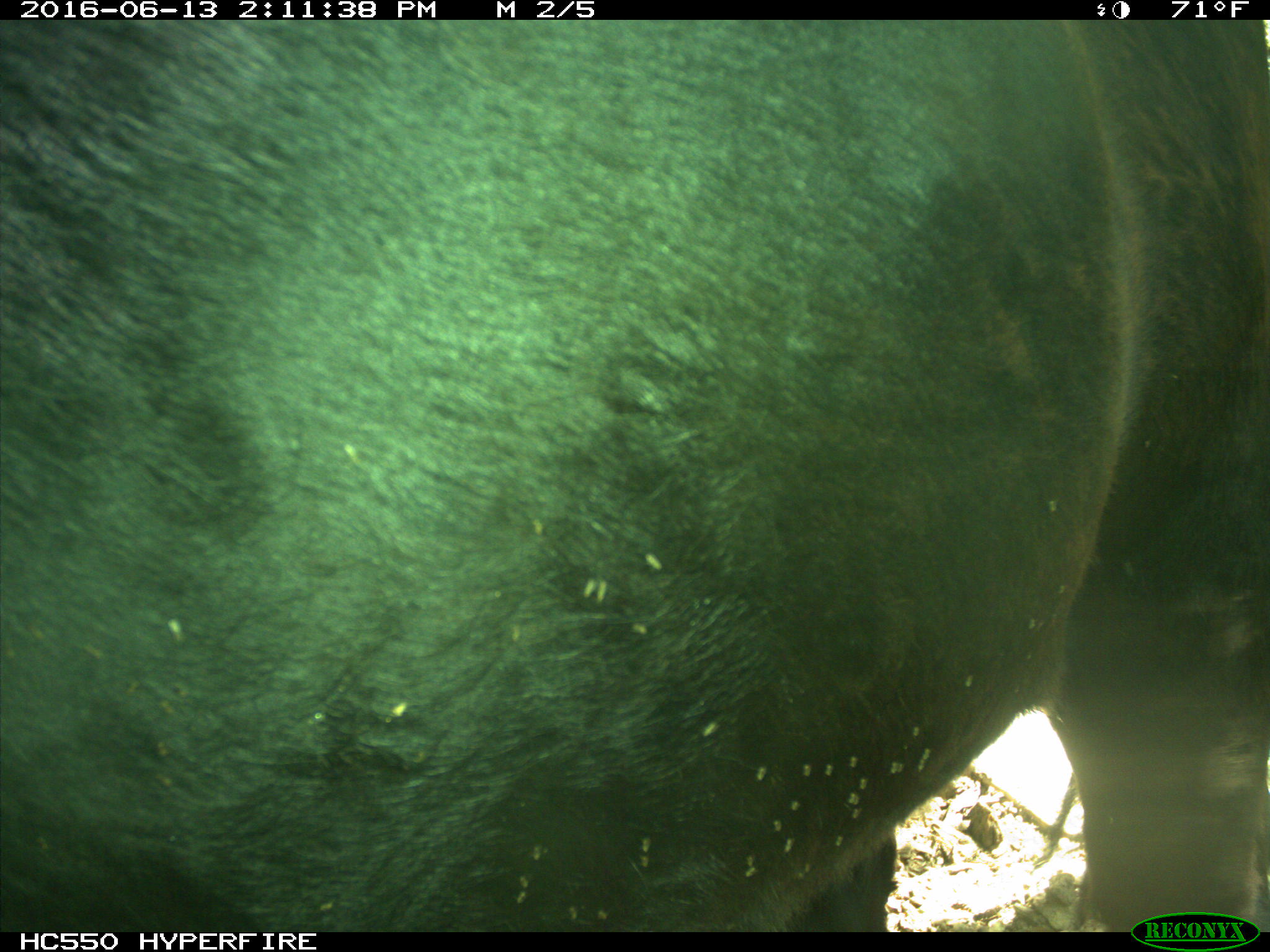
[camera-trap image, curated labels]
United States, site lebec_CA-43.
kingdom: Animalia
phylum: Chordata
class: Mammalia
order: Artiodactyla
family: Bovidae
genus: Bos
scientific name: Bos taurus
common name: domestic cow